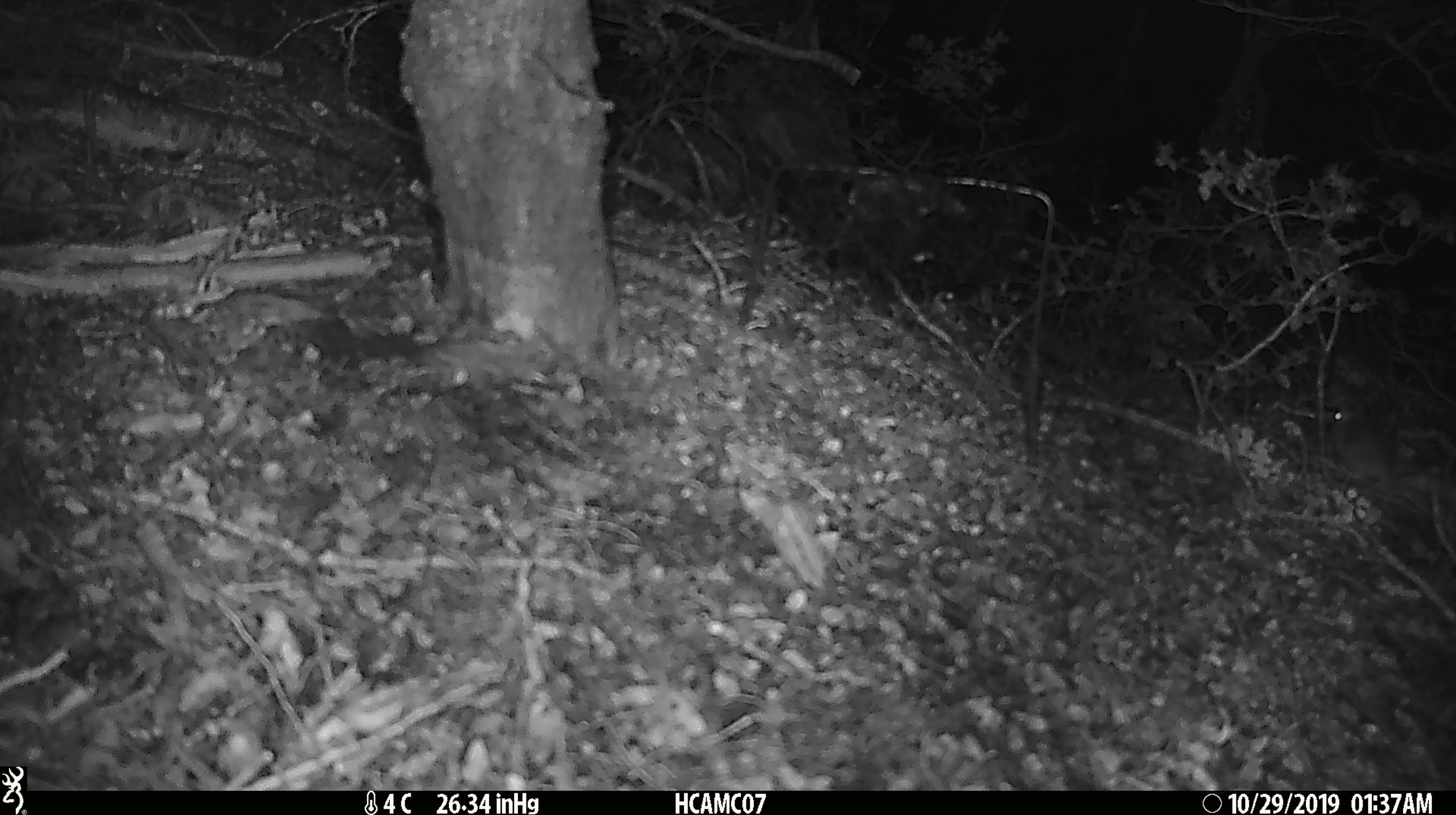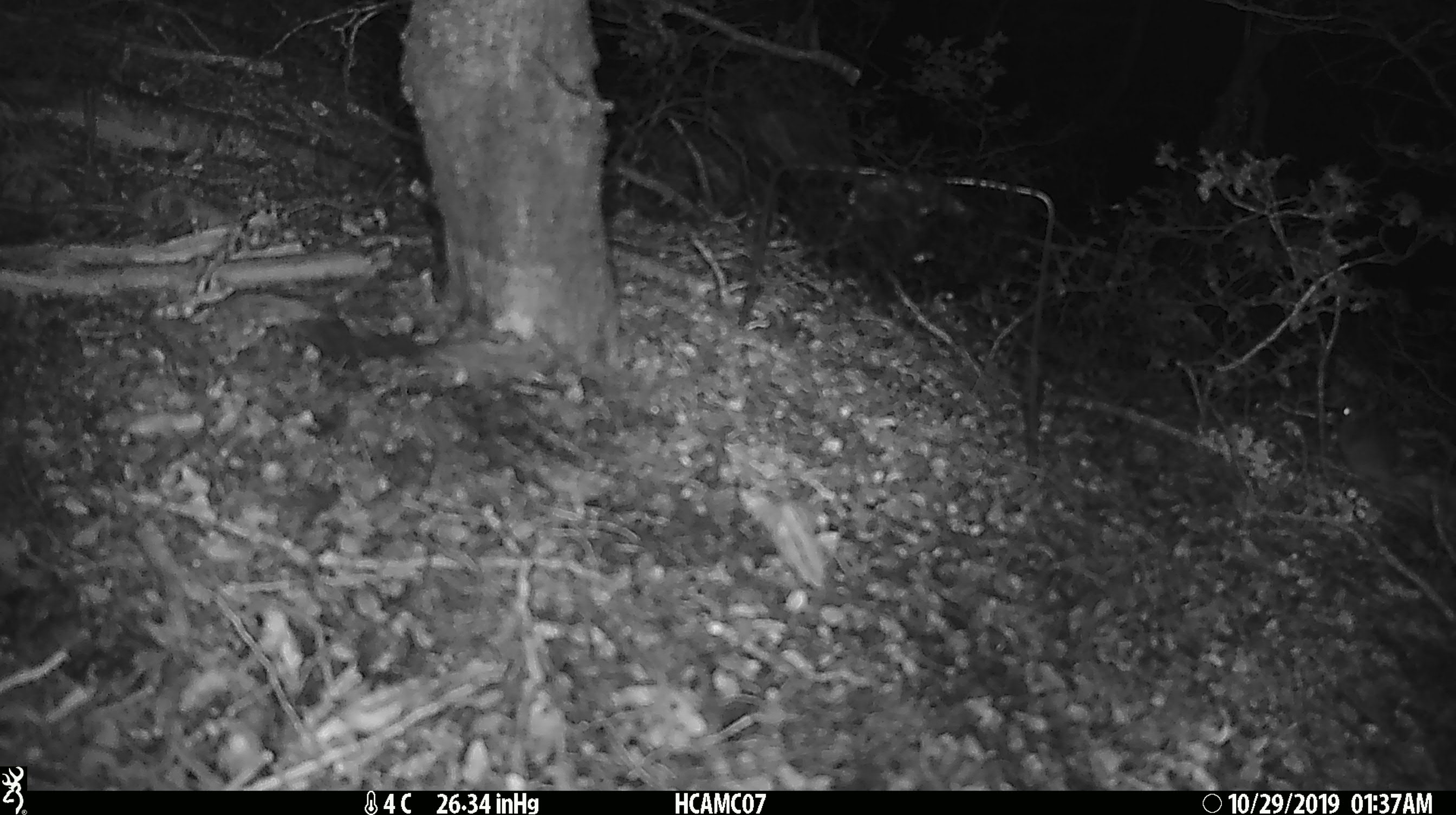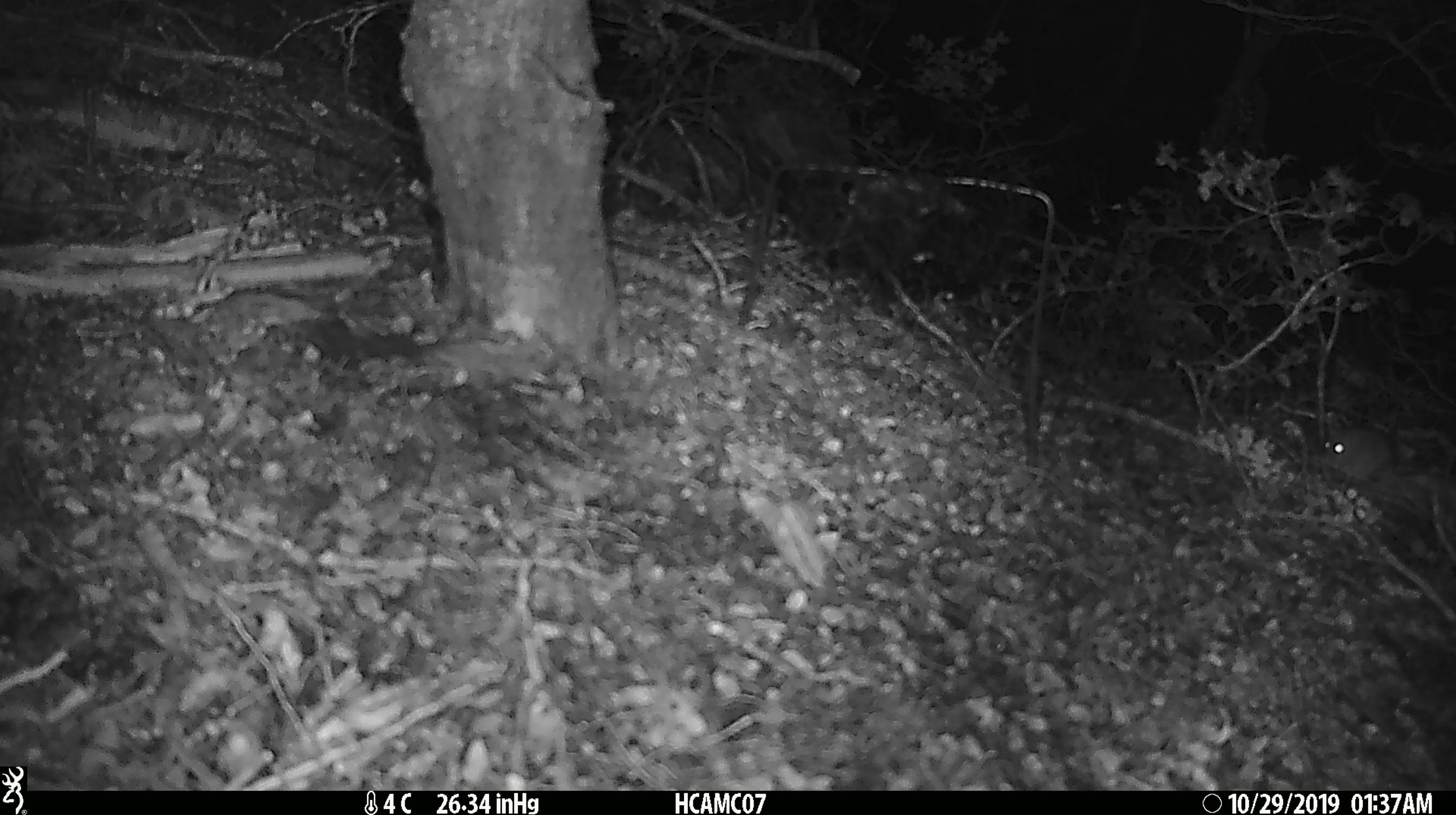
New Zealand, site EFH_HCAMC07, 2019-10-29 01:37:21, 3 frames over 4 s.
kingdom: Animalia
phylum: Chordata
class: Mammalia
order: Rodentia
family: Muridae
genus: Mus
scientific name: Mus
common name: mouse